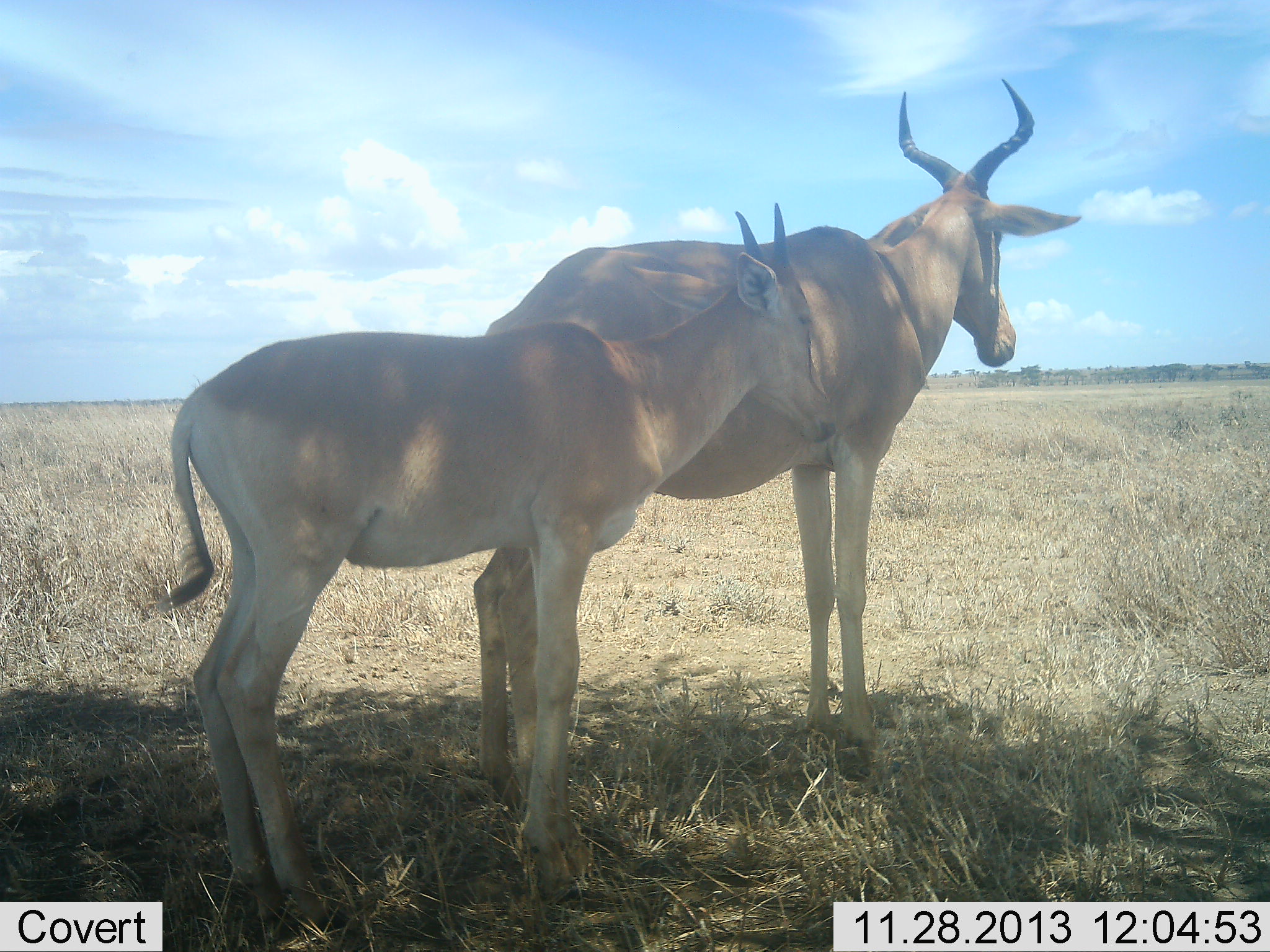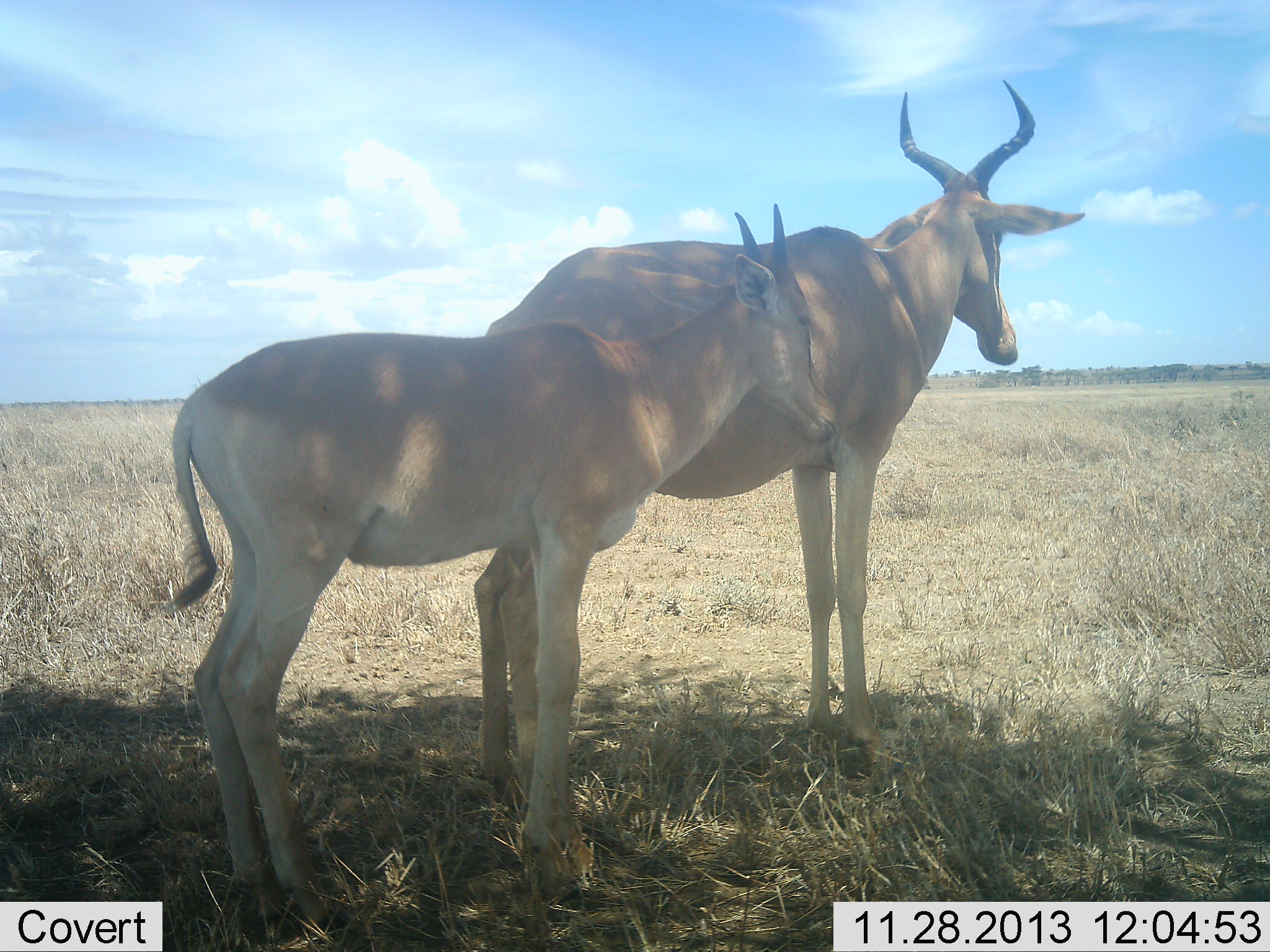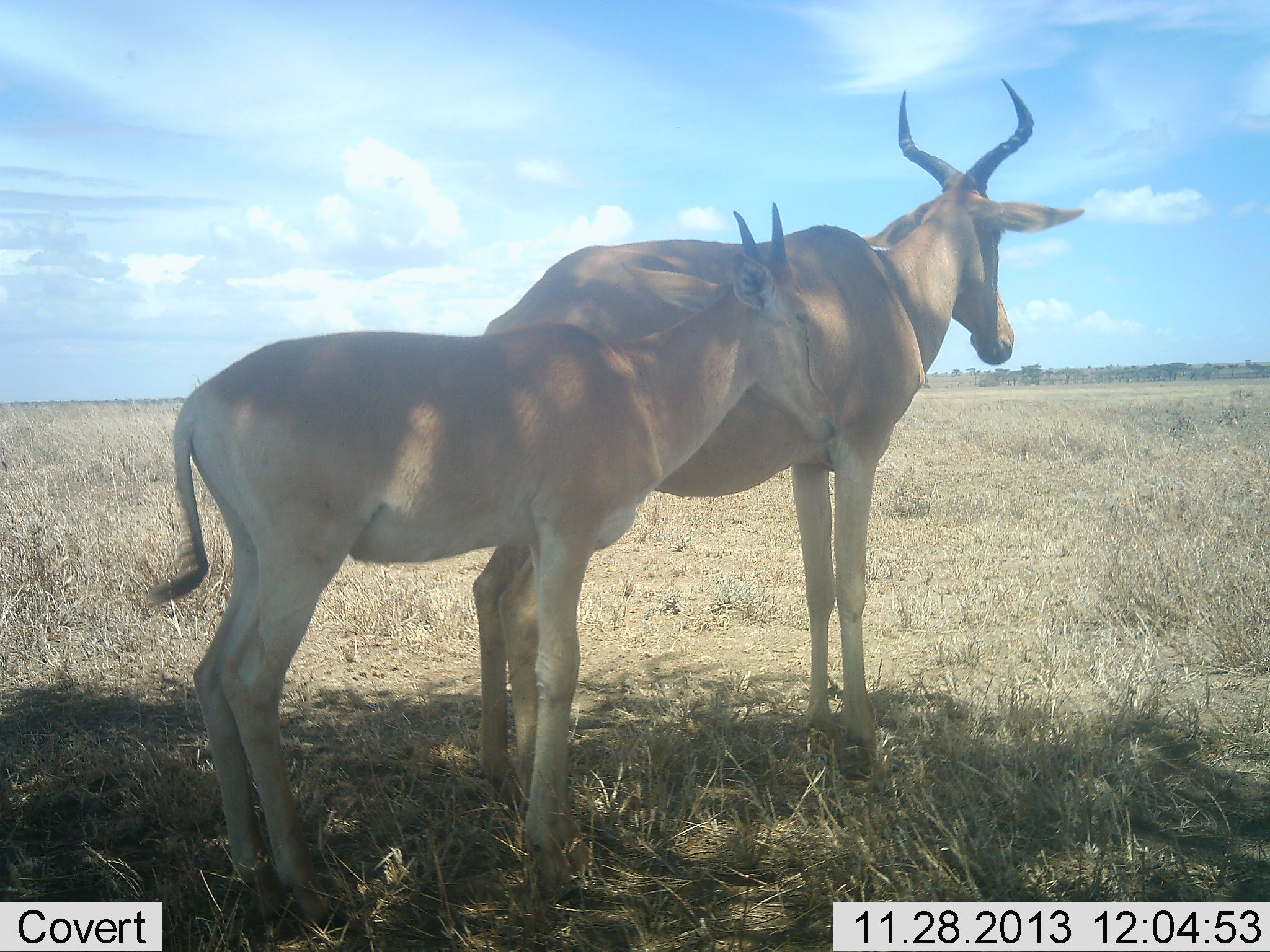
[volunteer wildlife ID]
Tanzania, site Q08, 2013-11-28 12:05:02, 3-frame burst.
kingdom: Animalia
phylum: Chordata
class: Mammalia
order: Artiodactyla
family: Bovidae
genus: Alcelaphus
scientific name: Alcelaphus buselaphus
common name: hartebeest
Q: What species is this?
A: Hartebeest (Alcelaphus buselaphus).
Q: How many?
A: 2.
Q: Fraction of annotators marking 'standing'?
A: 100%.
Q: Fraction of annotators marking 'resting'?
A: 0%.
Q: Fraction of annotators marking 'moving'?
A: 0%.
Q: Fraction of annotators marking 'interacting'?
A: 0%.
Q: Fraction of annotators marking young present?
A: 60%.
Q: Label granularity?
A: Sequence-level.